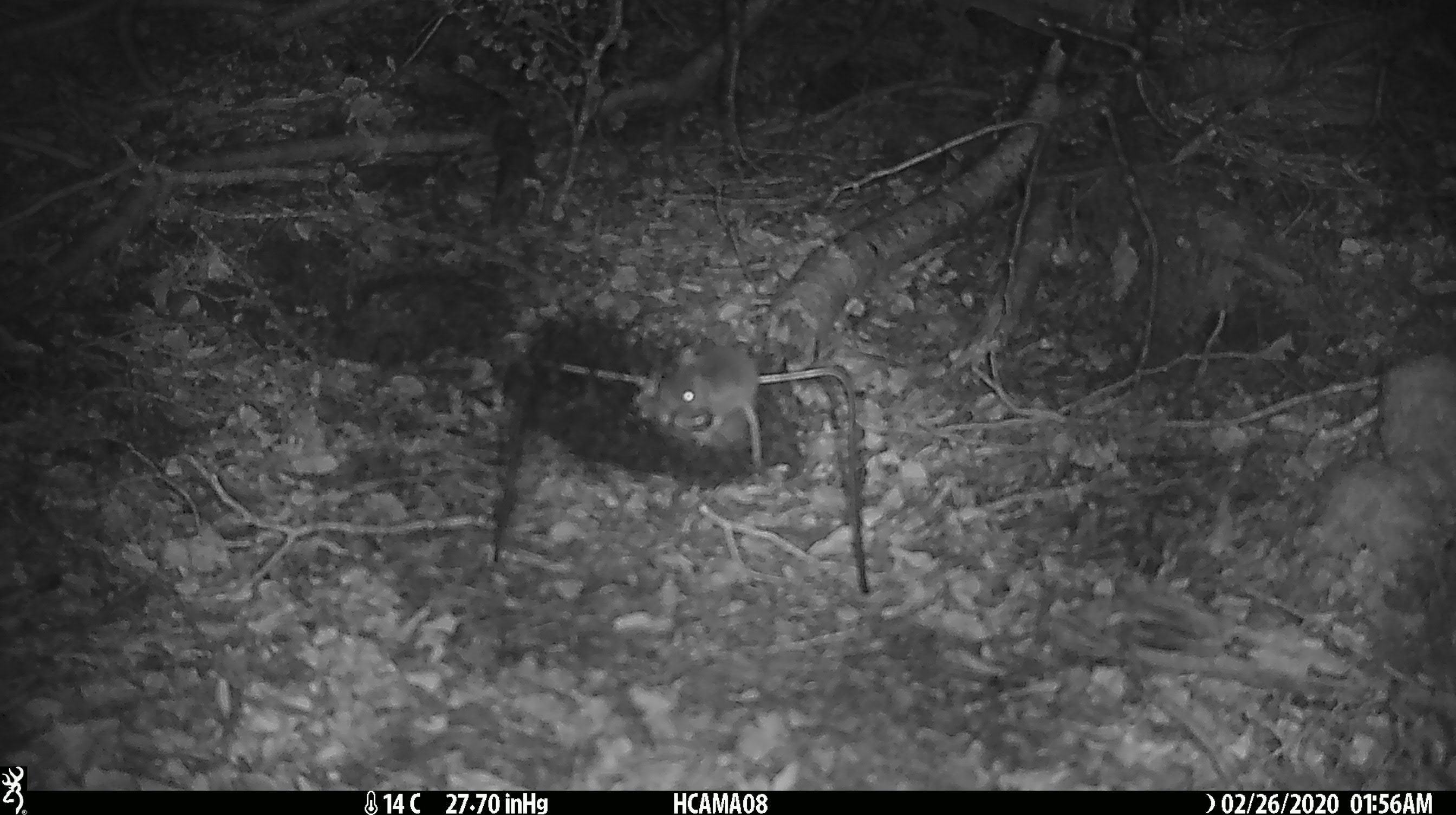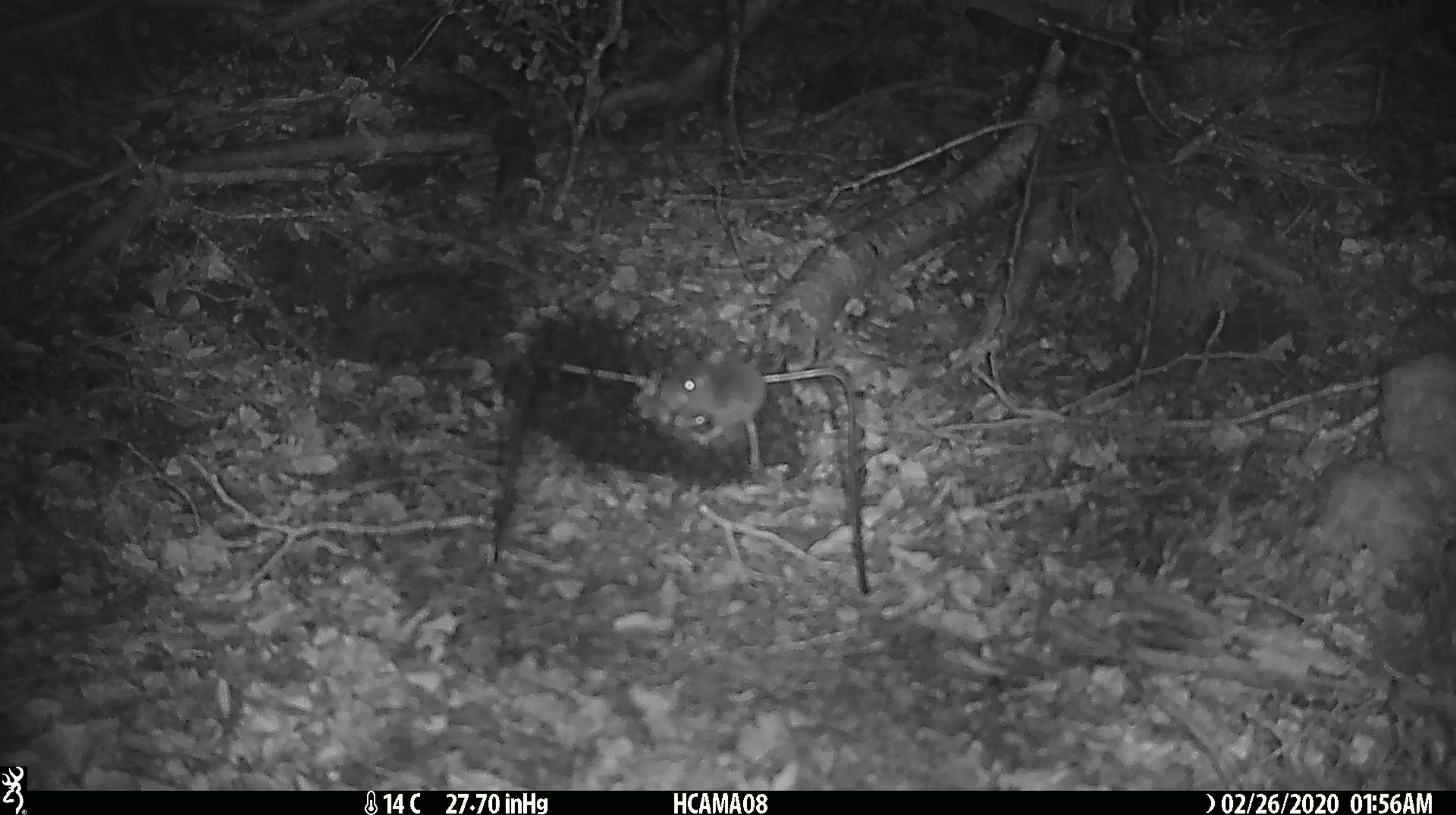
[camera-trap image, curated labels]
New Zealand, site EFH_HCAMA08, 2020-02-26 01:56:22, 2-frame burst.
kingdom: Animalia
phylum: Chordata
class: Mammalia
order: Rodentia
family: Muridae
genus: Mus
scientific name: Mus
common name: mouse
Mouse (Mus).